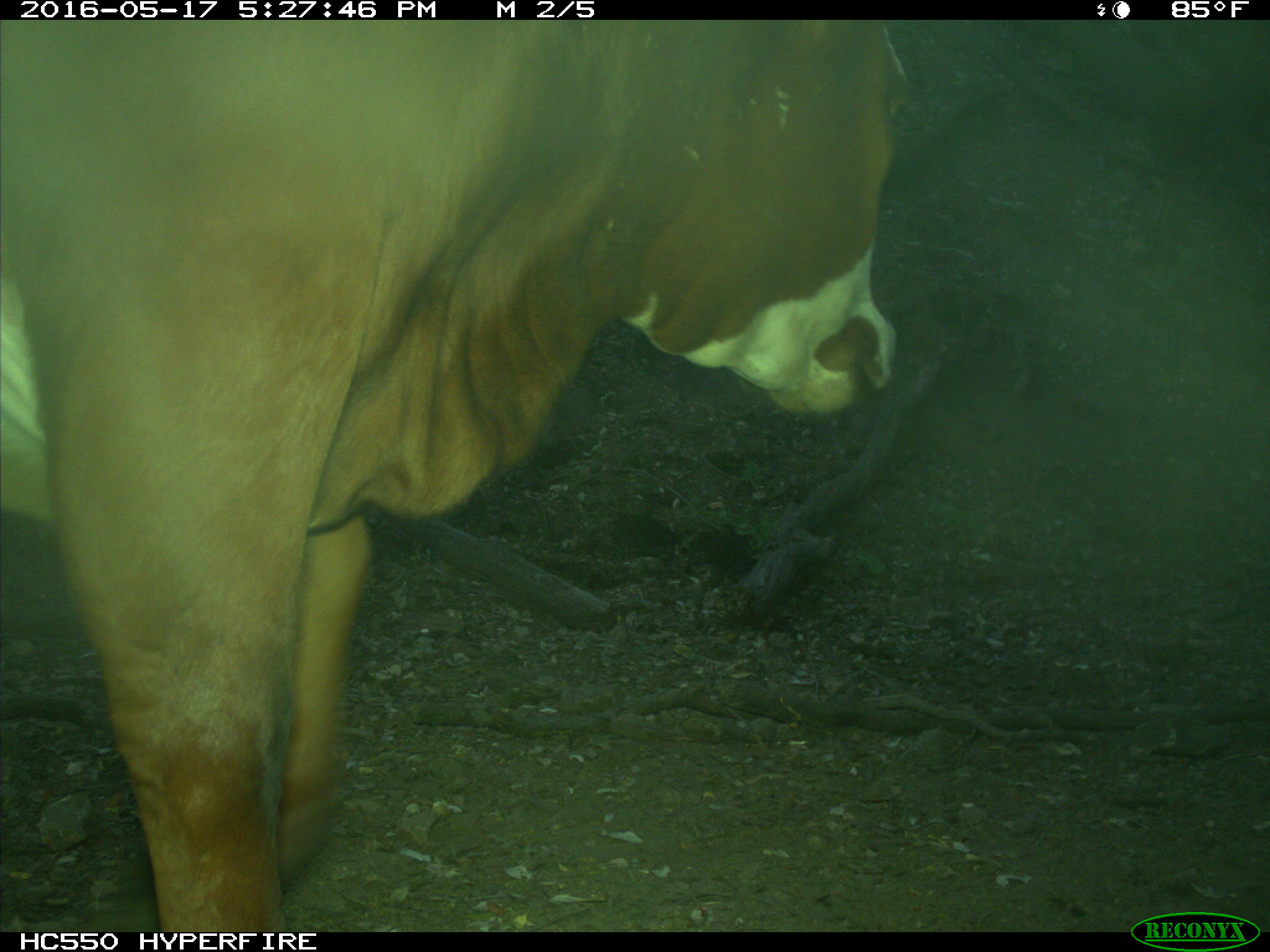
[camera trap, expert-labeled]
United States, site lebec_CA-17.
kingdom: Animalia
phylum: Chordata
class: Mammalia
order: Artiodactyla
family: Bovidae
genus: Bos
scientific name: Bos taurus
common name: domestic cow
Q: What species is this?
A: Bos taurus (domestic cow).